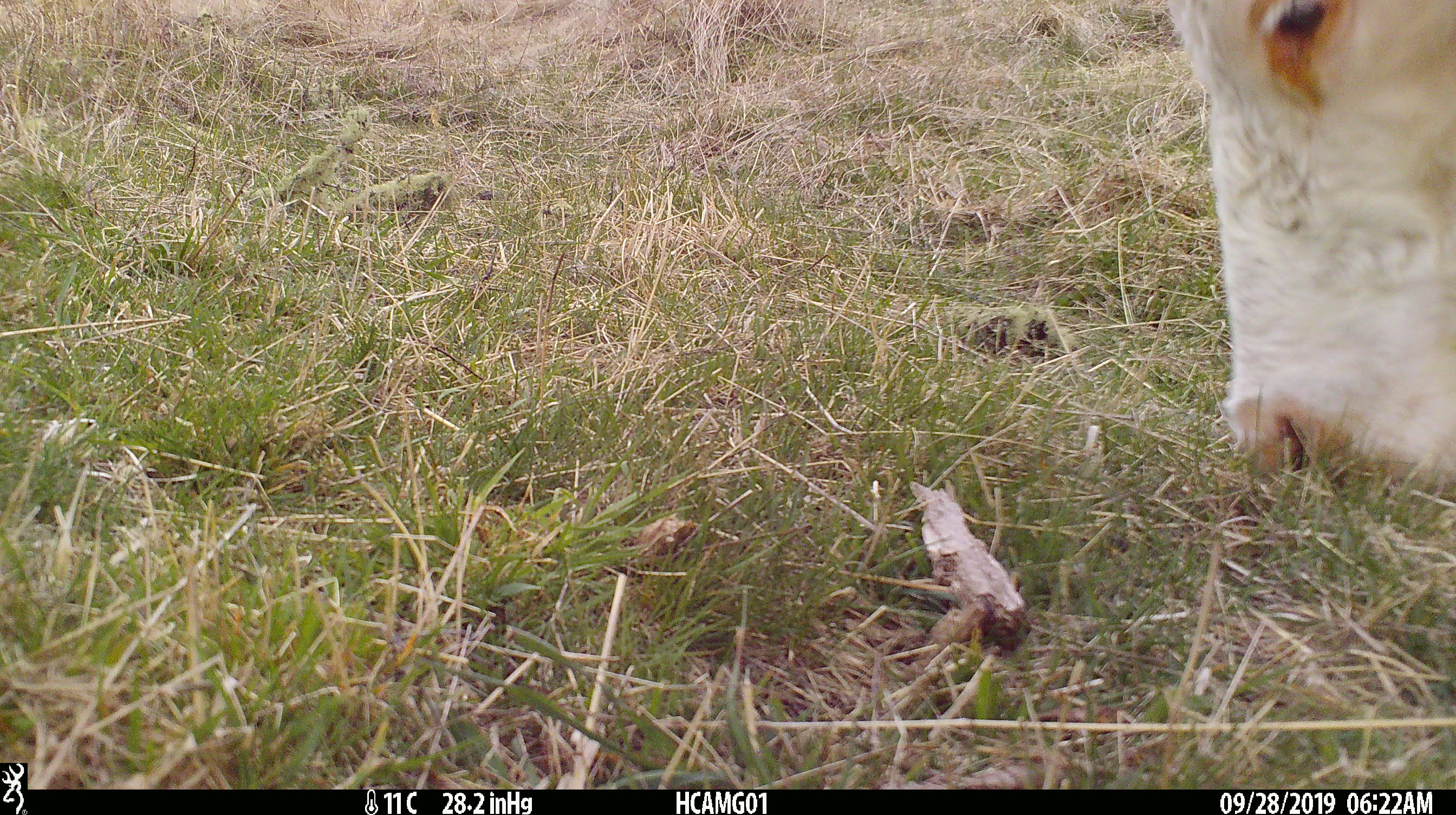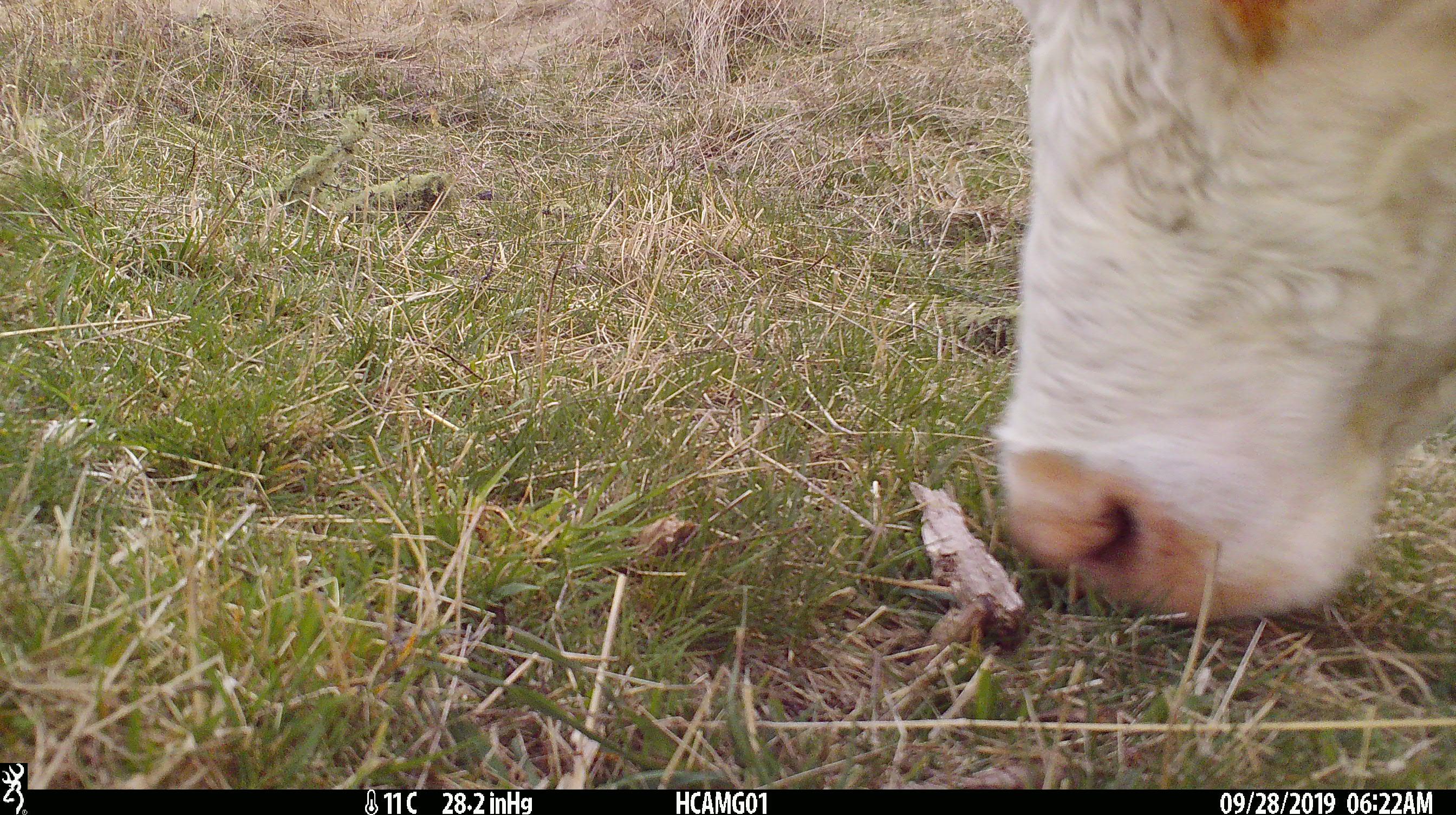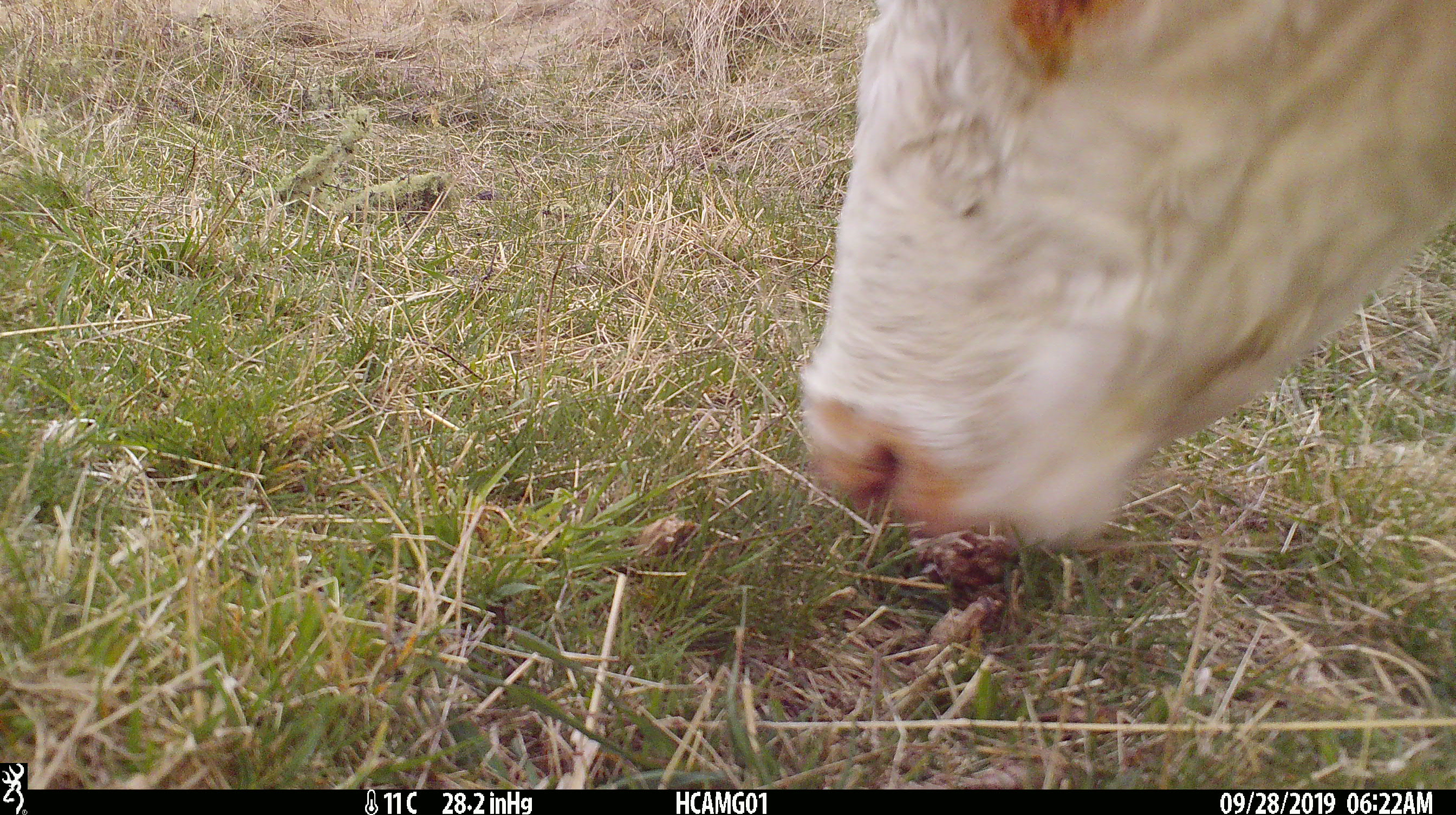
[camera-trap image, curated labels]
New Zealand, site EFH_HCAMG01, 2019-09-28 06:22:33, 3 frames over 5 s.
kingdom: Animalia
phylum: Chordata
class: Mammalia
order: Artiodactyla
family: Bovidae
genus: Bos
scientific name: Bos taurus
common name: domestic cow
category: cow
Cow (domestic cow) (Bos taurus).